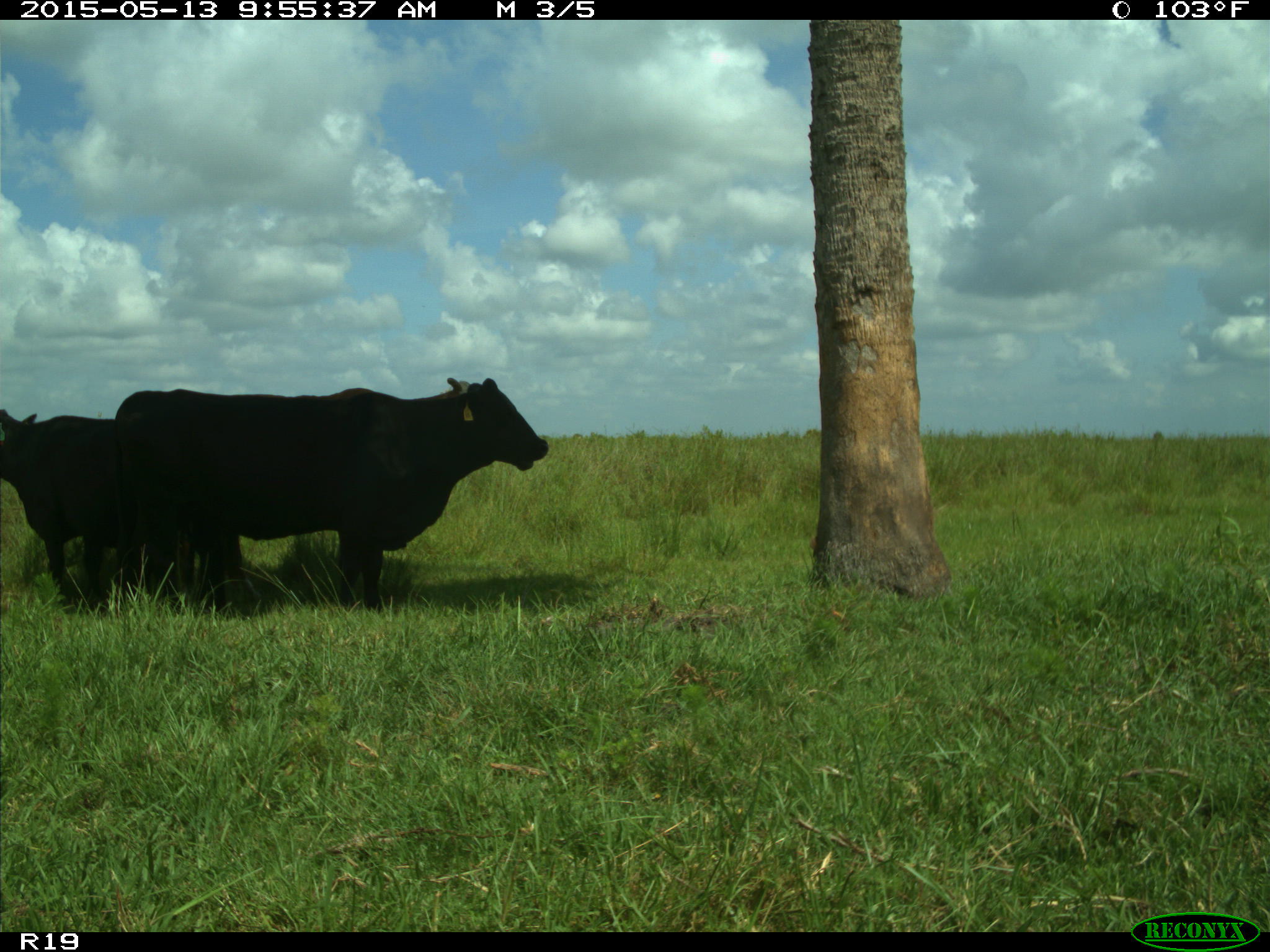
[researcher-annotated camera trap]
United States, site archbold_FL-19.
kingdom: Animalia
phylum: Chordata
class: Mammalia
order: Artiodactyla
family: Bovidae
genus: Bos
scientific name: Bos taurus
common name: domestic cow